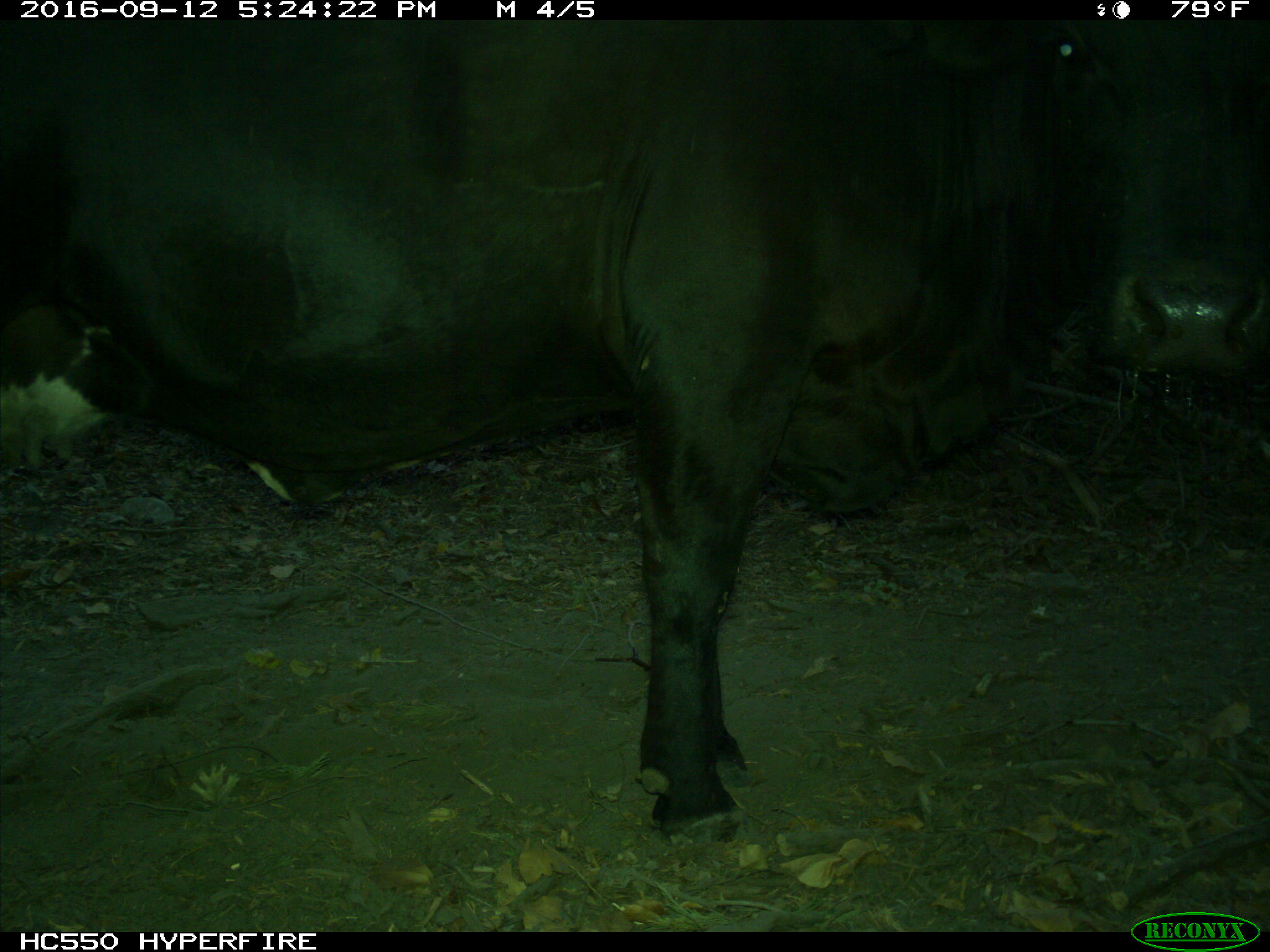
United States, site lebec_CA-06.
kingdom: Animalia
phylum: Chordata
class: Mammalia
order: Artiodactyla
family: Bovidae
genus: Bos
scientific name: Bos taurus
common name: domestic cow